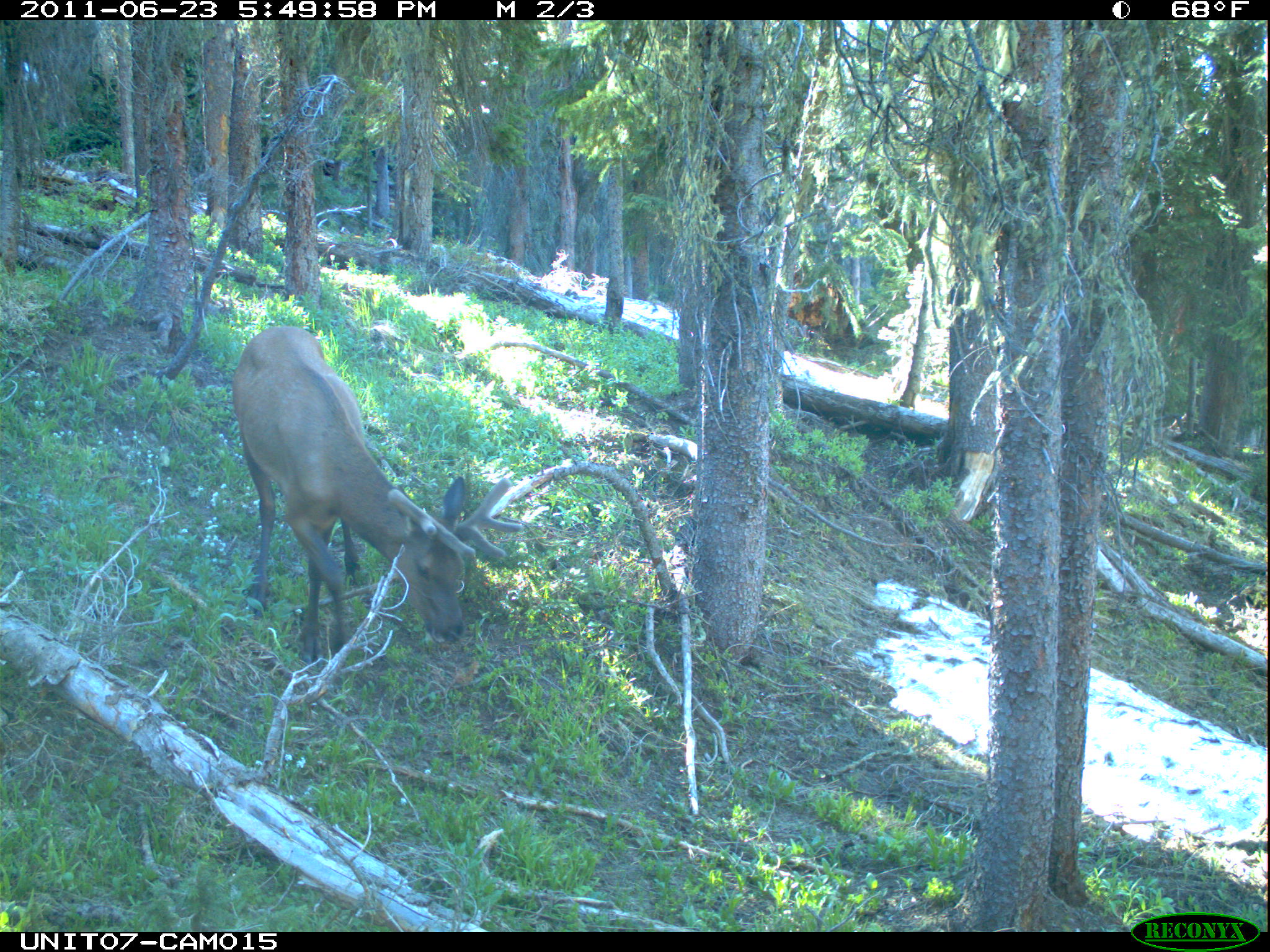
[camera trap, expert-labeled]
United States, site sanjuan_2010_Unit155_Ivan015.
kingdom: Animalia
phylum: Chordata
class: Mammalia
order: Artiodactyla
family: Cervidae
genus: Cervus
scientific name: Cervus elaphus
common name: red deer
Cervus elaphus (red deer).